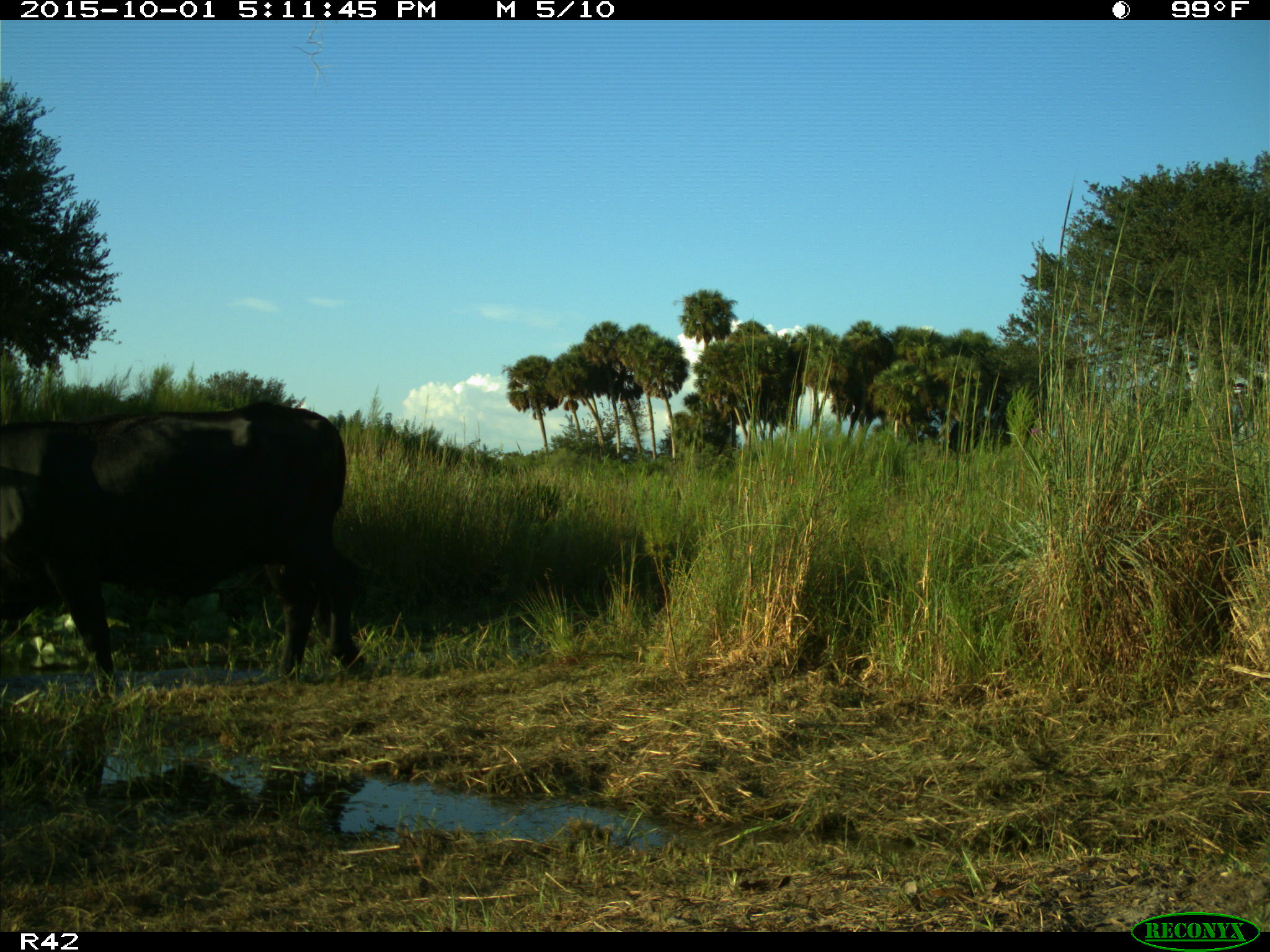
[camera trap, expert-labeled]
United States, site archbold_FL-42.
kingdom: Animalia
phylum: Chordata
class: Mammalia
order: Artiodactyla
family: Bovidae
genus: Bos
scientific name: Bos taurus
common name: domestic cow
Bos taurus (domestic cow).